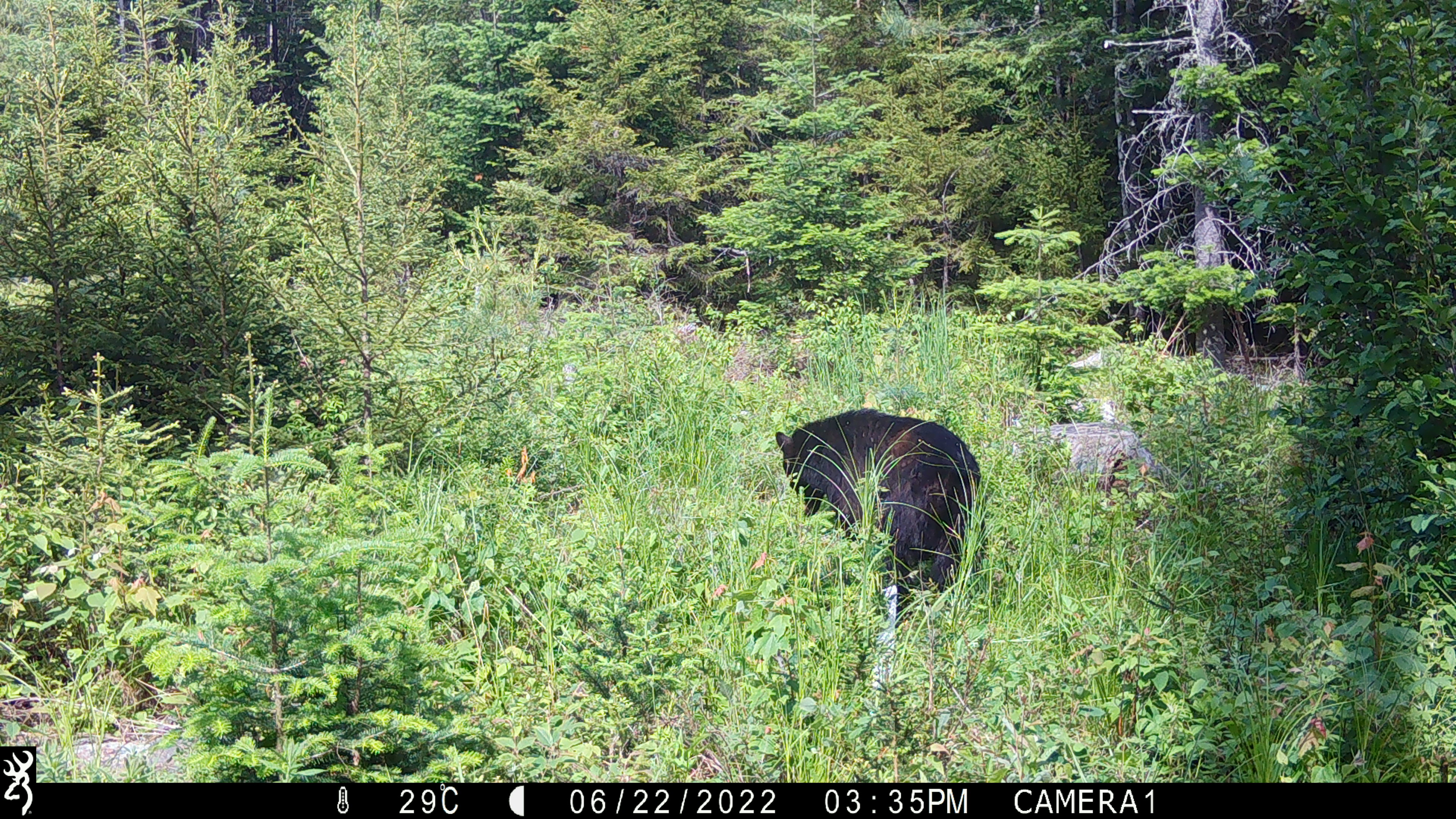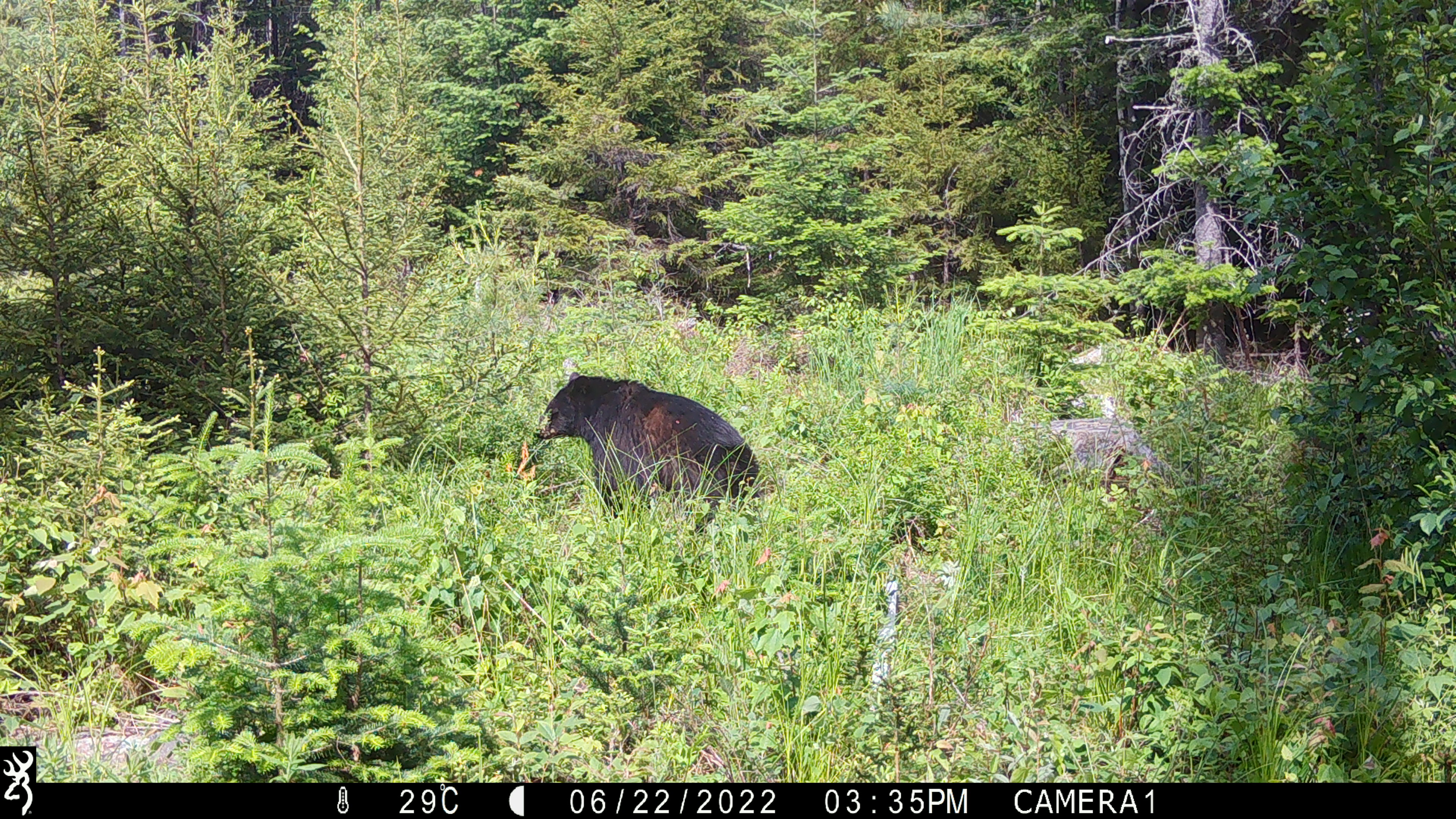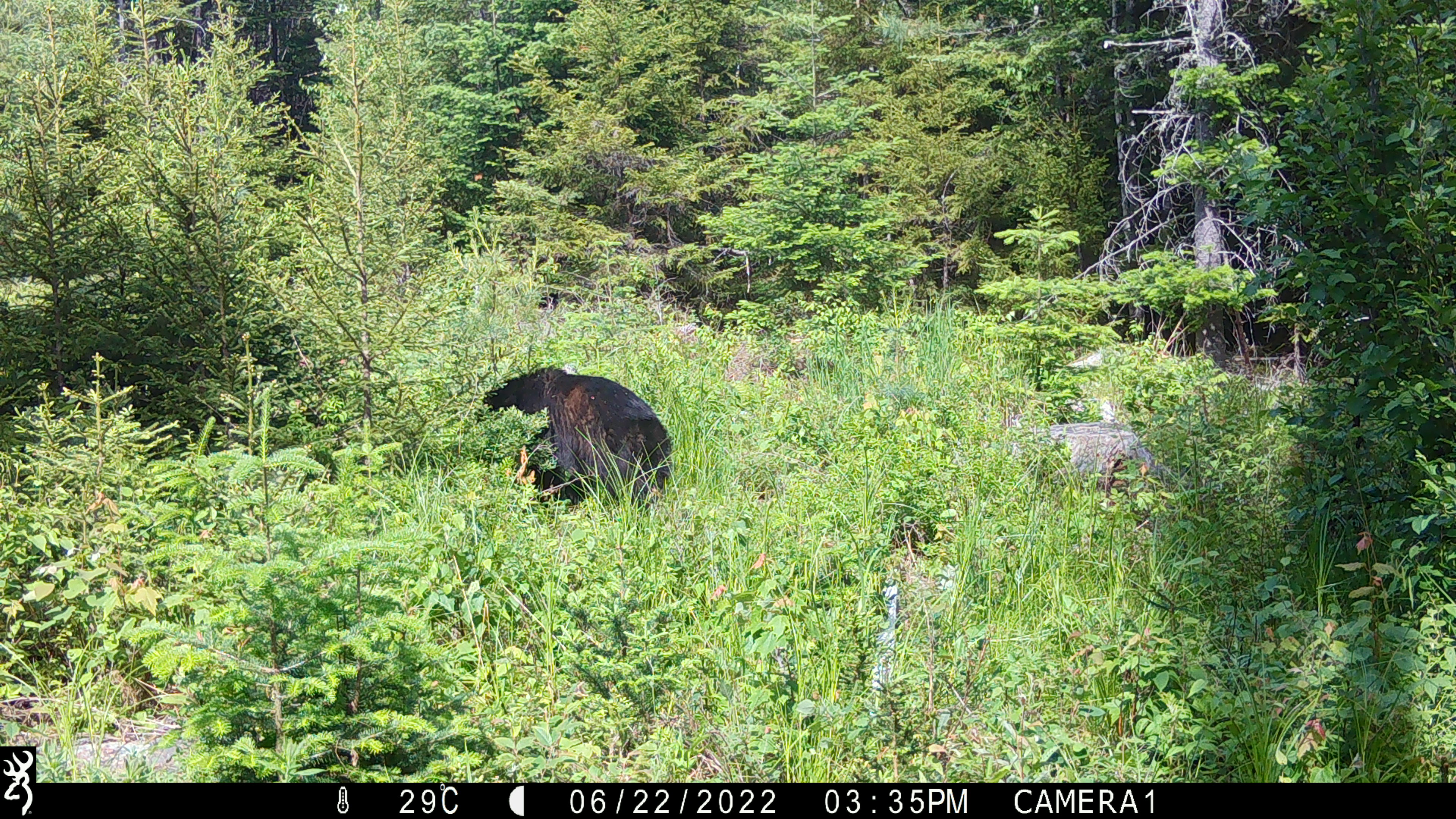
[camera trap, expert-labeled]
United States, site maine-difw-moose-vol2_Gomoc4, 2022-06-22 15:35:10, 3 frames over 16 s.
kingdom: Animalia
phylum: Chordata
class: Mammalia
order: Carnivora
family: Ursidae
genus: Ursus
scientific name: Ursus americanus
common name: black bear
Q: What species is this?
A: Black bear (Ursus americanus).